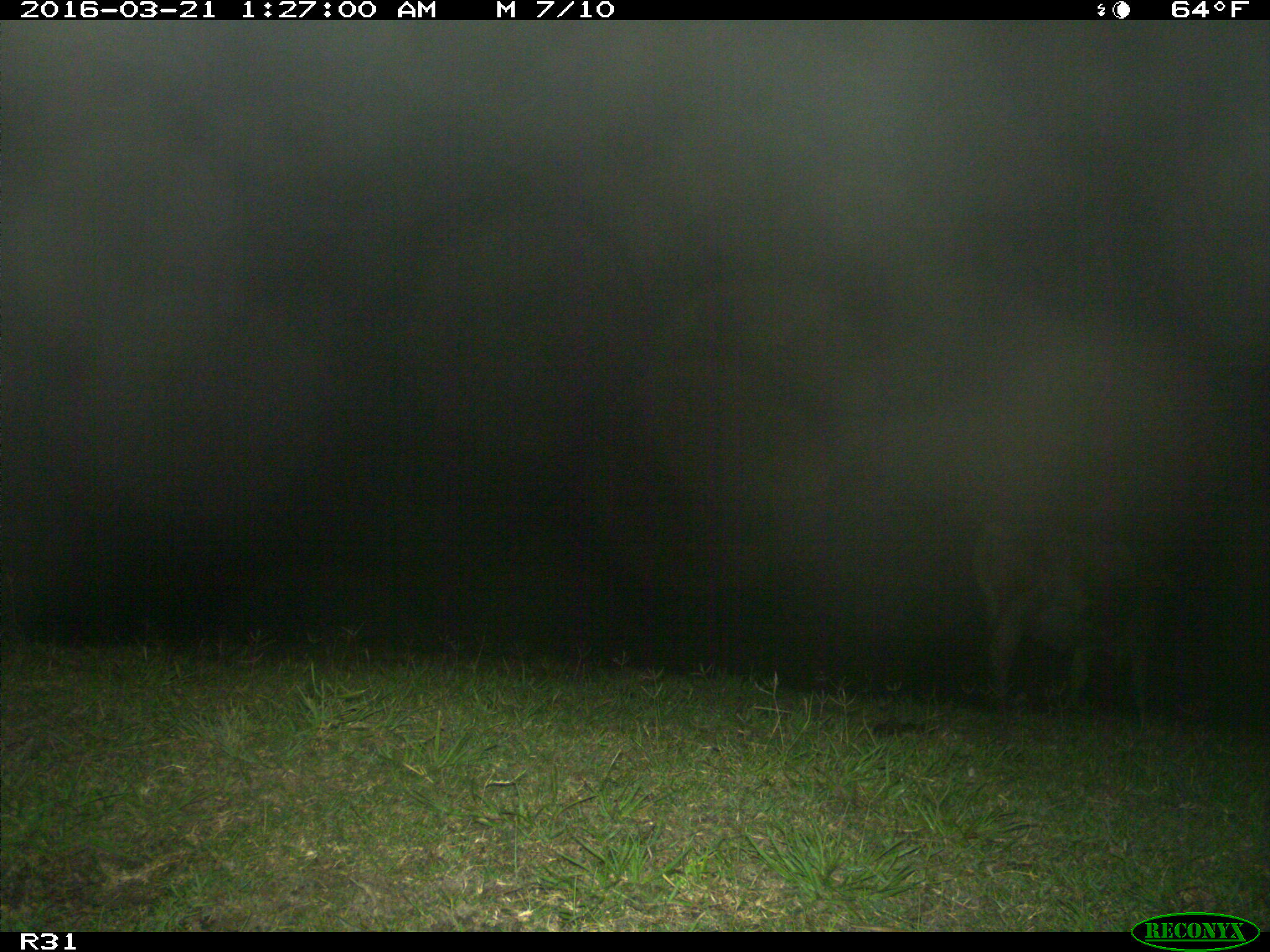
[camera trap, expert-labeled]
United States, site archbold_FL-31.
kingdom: Animalia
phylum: Chordata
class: Mammalia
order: Artiodactyla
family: Bovidae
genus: Bos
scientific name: Bos taurus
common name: domestic cow